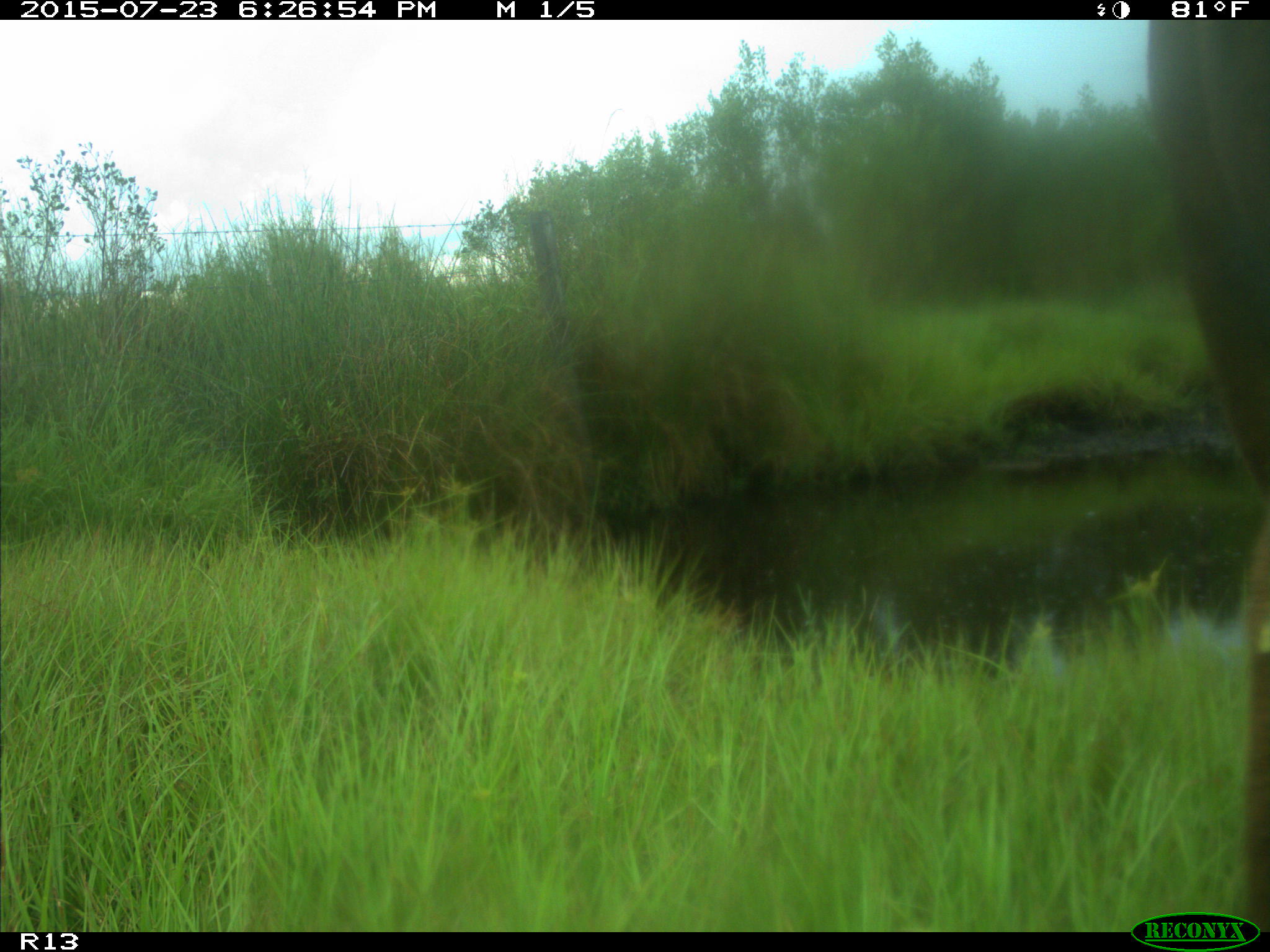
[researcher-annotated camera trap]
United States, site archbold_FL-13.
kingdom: Animalia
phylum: Chordata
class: Mammalia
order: Artiodactyla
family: Bovidae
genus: Bos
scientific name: Bos taurus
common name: domestic cow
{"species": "Bos taurus (domestic cow)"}